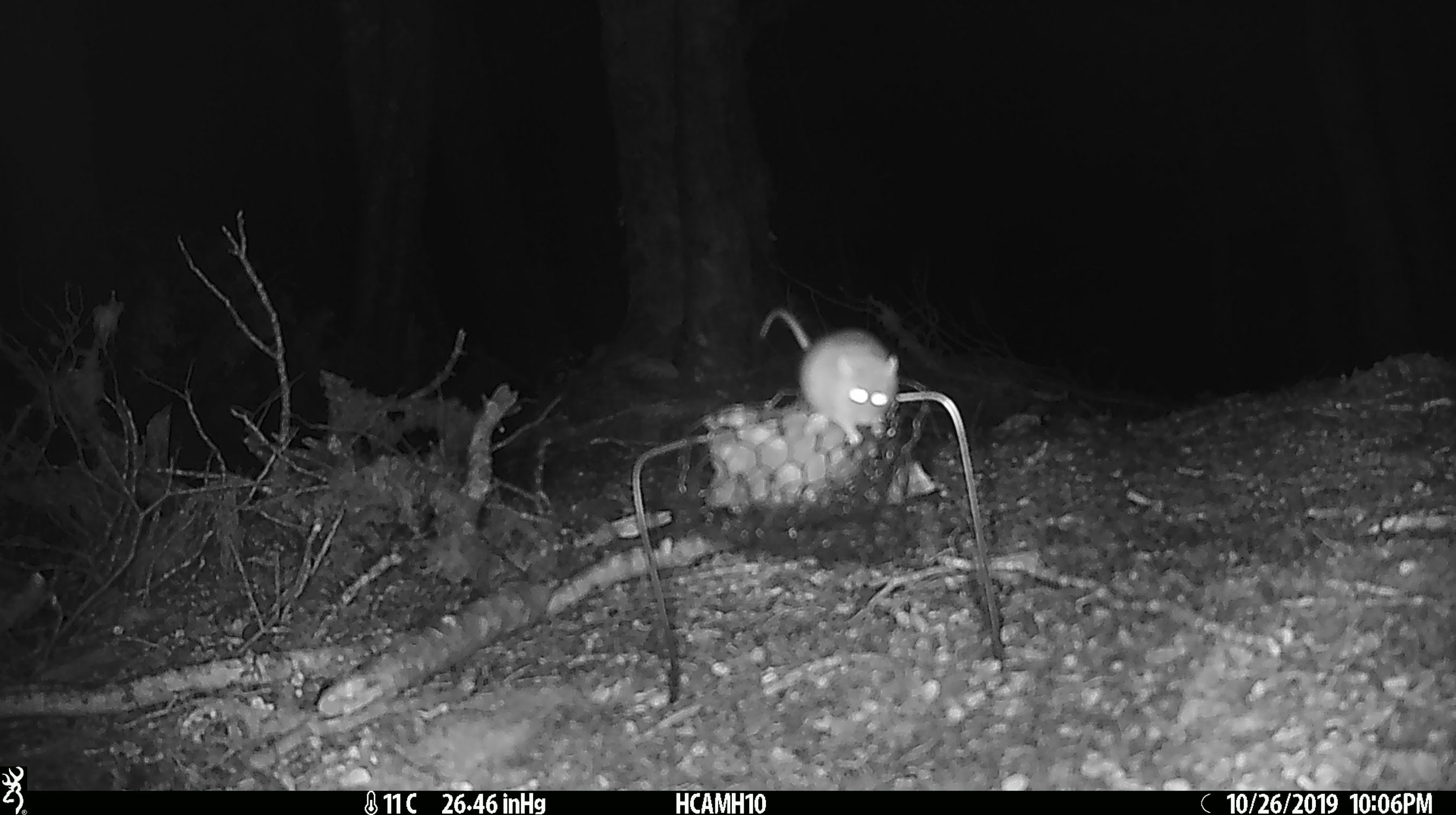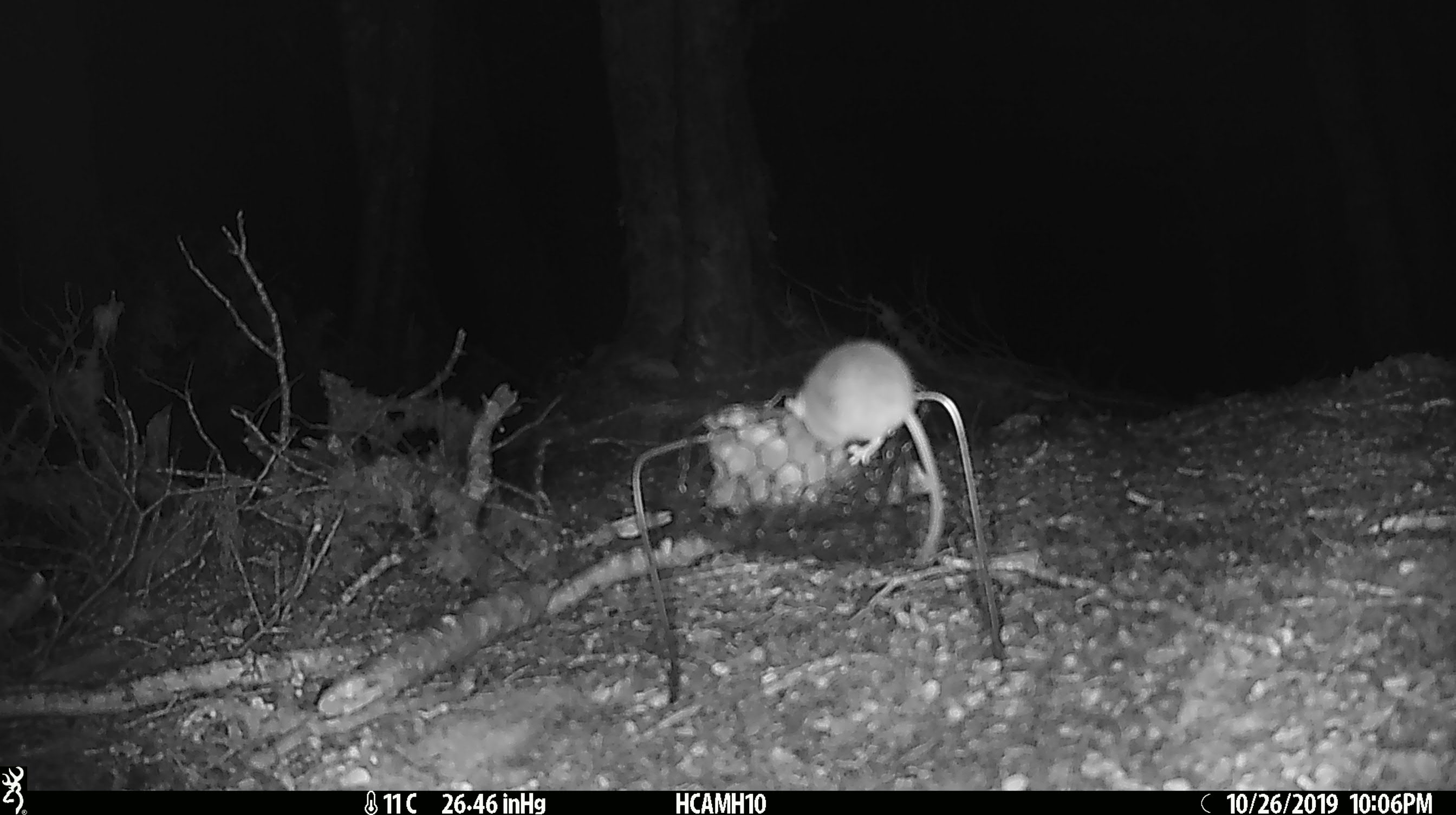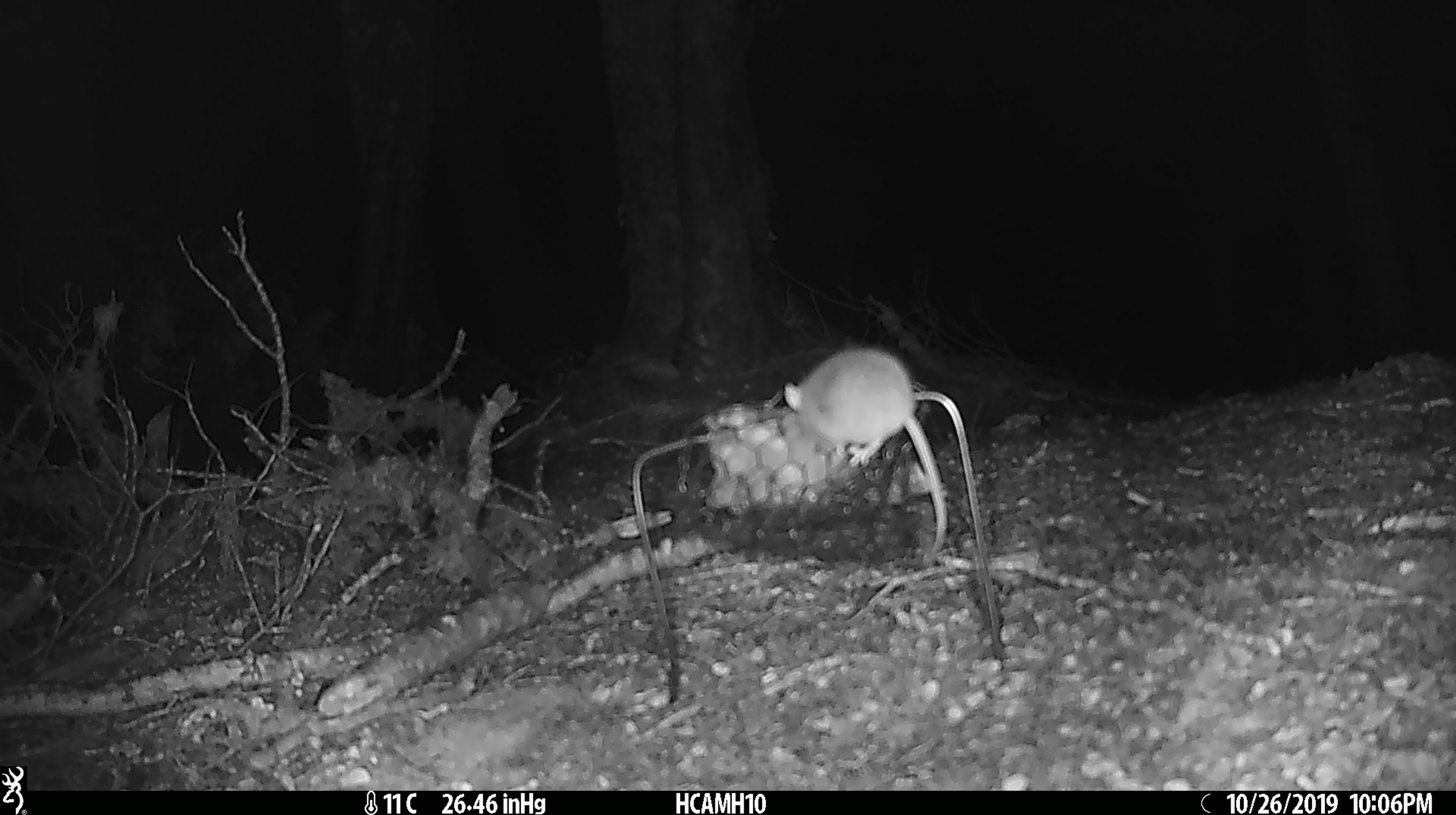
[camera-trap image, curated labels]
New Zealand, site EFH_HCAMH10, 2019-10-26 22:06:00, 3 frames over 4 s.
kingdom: Animalia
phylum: Chordata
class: Mammalia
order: Rodentia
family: Muridae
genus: Mus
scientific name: Mus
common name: mouse